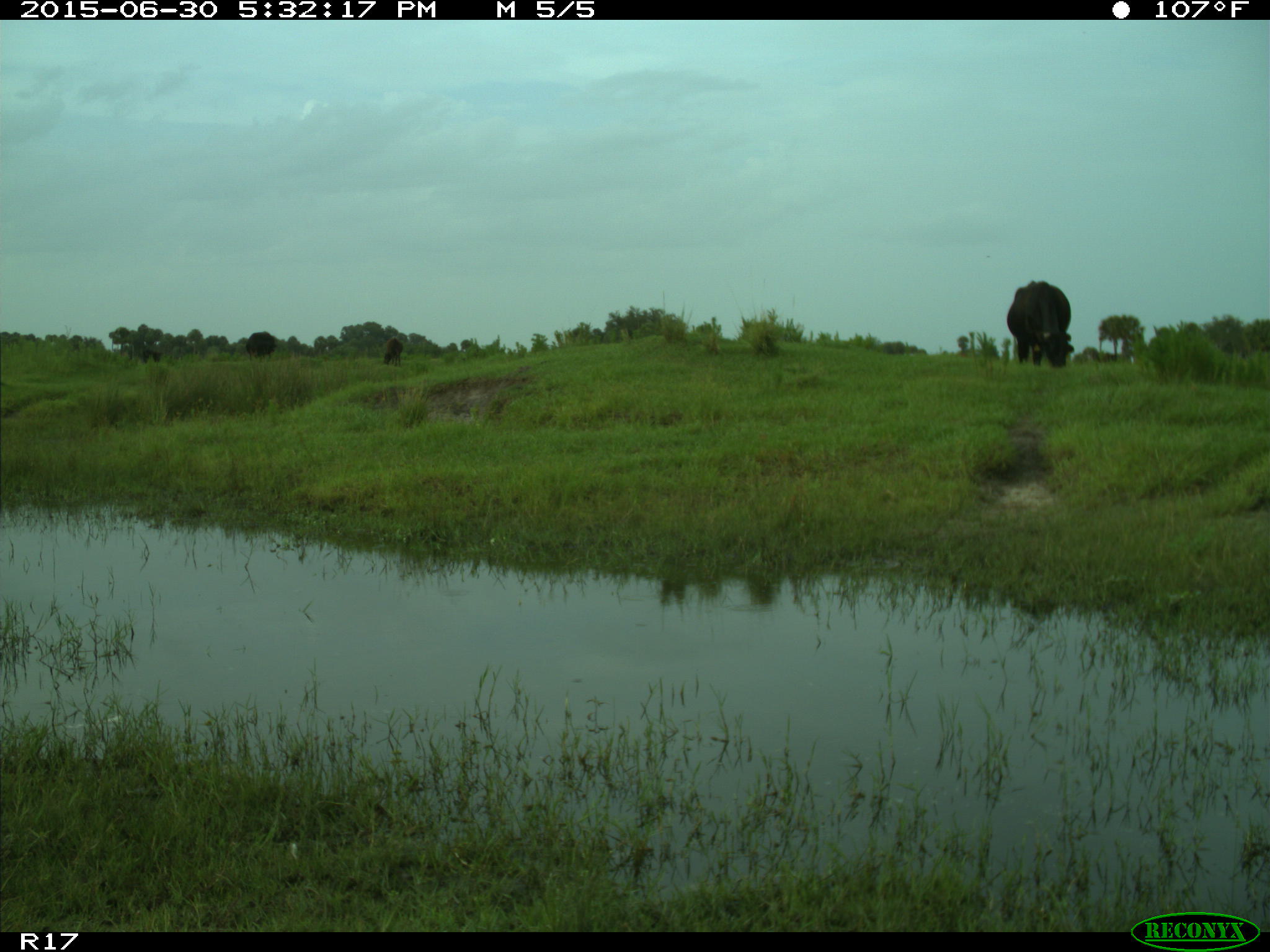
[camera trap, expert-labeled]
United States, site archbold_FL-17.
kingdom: Animalia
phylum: Chordata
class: Mammalia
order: Artiodactyla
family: Bovidae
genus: Bos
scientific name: Bos taurus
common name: domestic cow